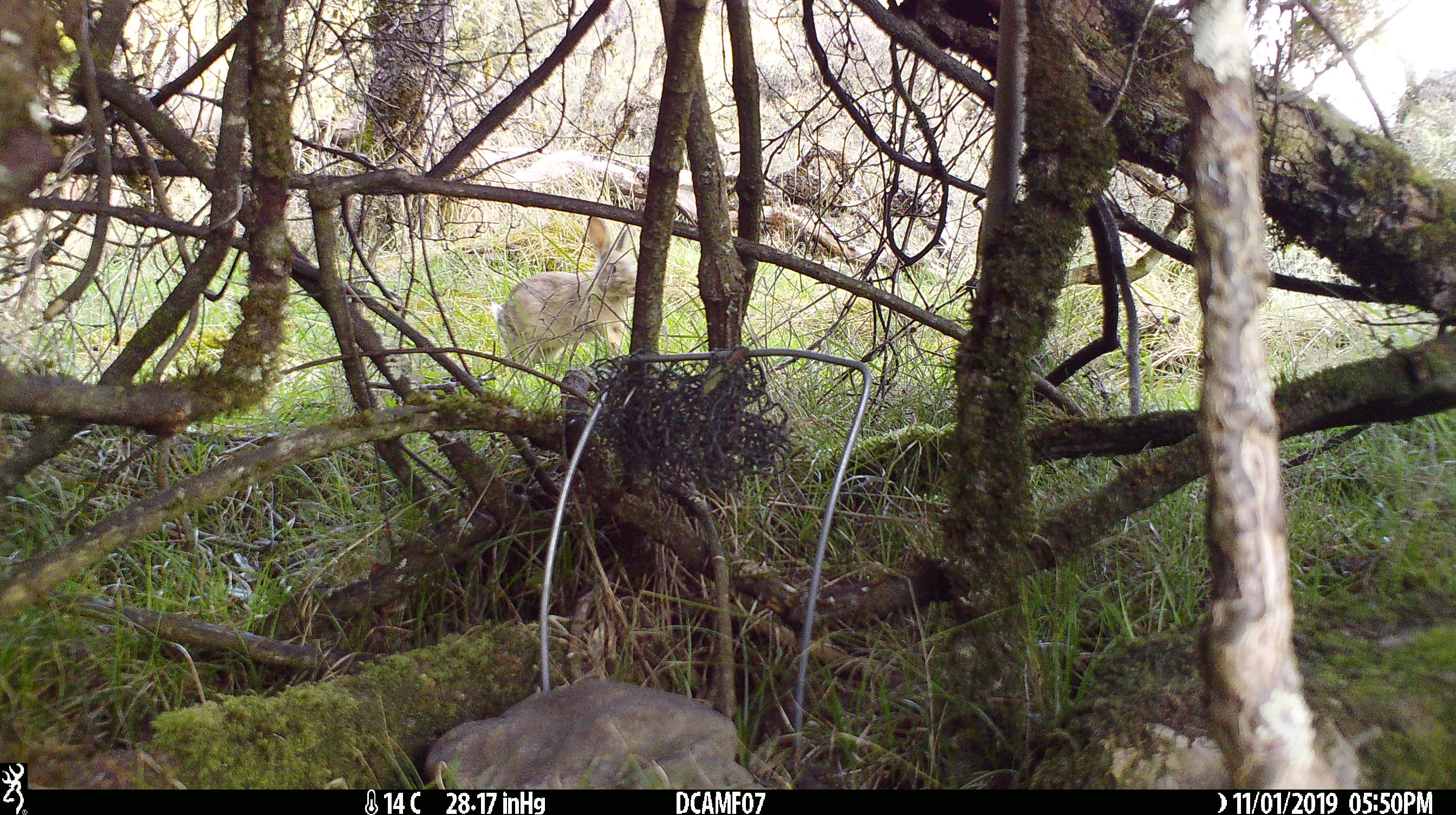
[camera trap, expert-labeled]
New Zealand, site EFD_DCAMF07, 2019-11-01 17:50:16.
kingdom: Animalia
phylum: Chordata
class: Mammalia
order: Lagomorpha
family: Leporidae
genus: Oryctolagus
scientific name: Oryctolagus cuniculus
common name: european rabbit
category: rabbit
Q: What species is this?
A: Rabbit (european rabbit) (Oryctolagus cuniculus).